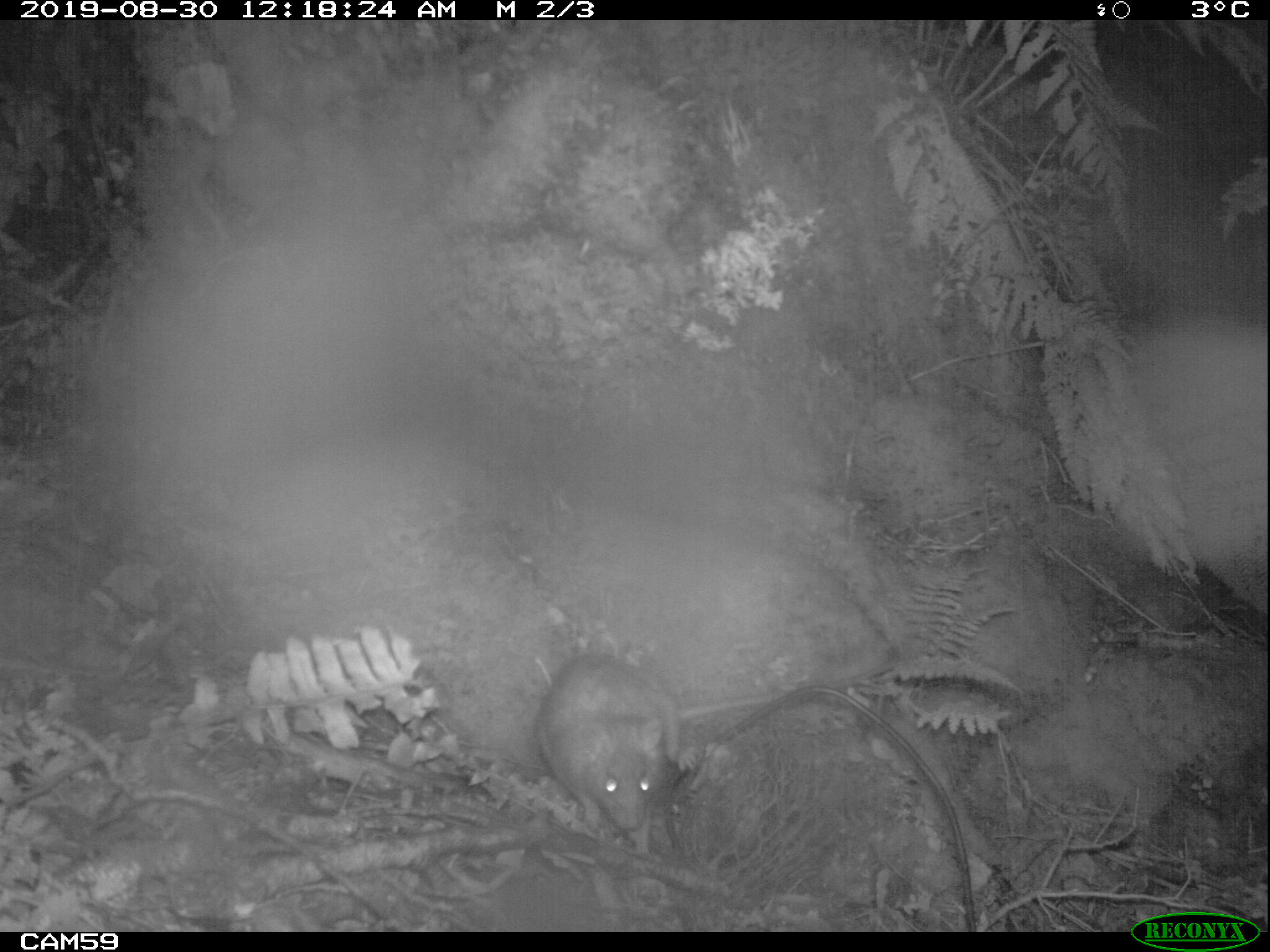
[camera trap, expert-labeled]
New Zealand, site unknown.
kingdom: Animalia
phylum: Chordata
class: Mammalia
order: Rodentia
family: Muridae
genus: Rattus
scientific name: Rattus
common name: rat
Rat (Rattus).